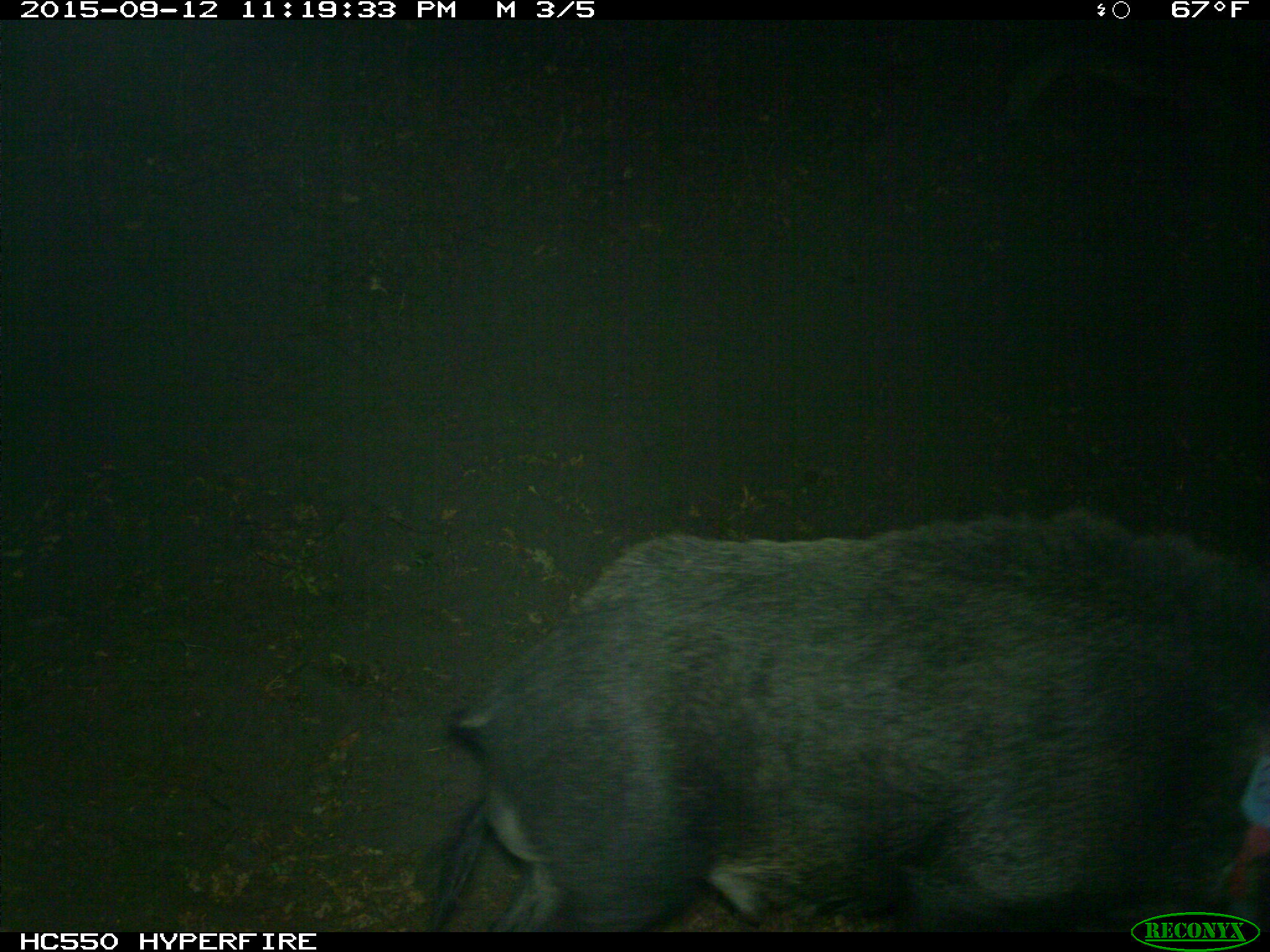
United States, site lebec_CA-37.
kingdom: Animalia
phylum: Chordata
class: Mammalia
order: Artiodactyla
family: Suidae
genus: Sus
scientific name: Sus scrofa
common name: wild boar